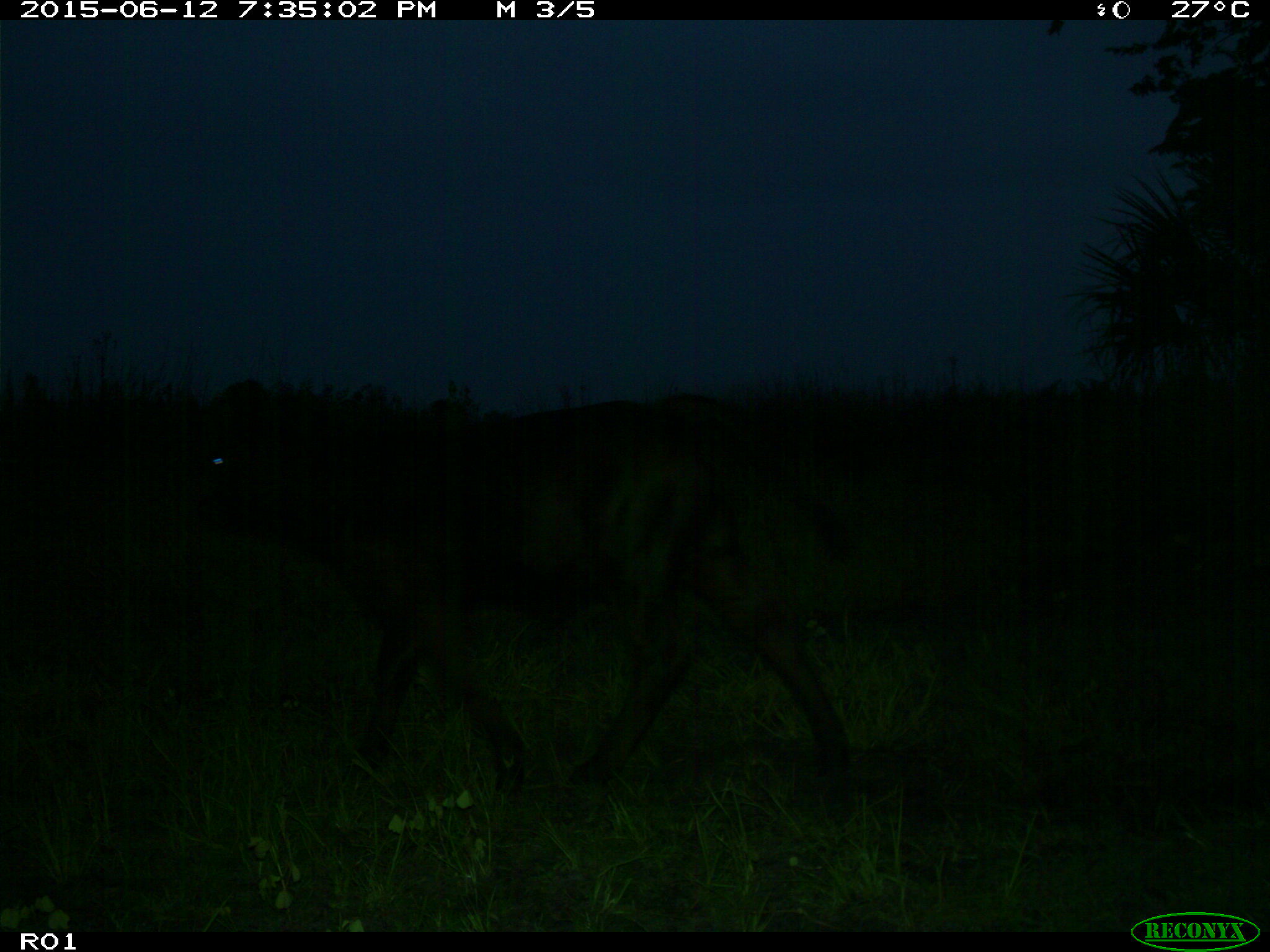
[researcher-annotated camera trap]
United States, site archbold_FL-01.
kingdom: Animalia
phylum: Chordata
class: Mammalia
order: Artiodactyla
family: Bovidae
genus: Bos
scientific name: Bos taurus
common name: domestic cow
Bos taurus (domestic cow).